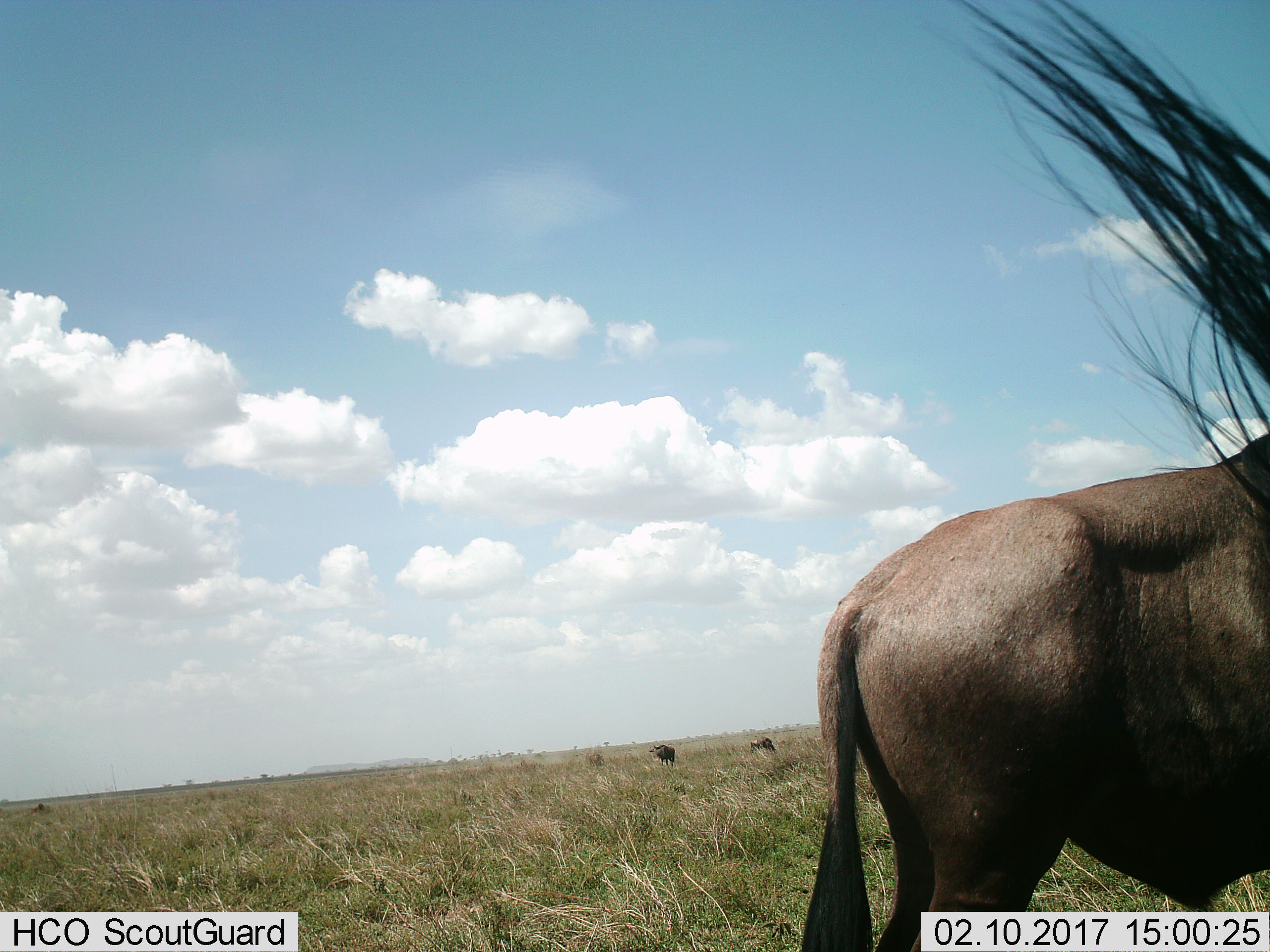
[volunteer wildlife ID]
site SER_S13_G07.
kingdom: Animalia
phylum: Chordata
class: Mammalia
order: Artiodactyla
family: Bovidae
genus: Connochaetes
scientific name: Connochaetes taurinus taurinus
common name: blue wildebeest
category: wildebeestblue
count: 3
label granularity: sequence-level